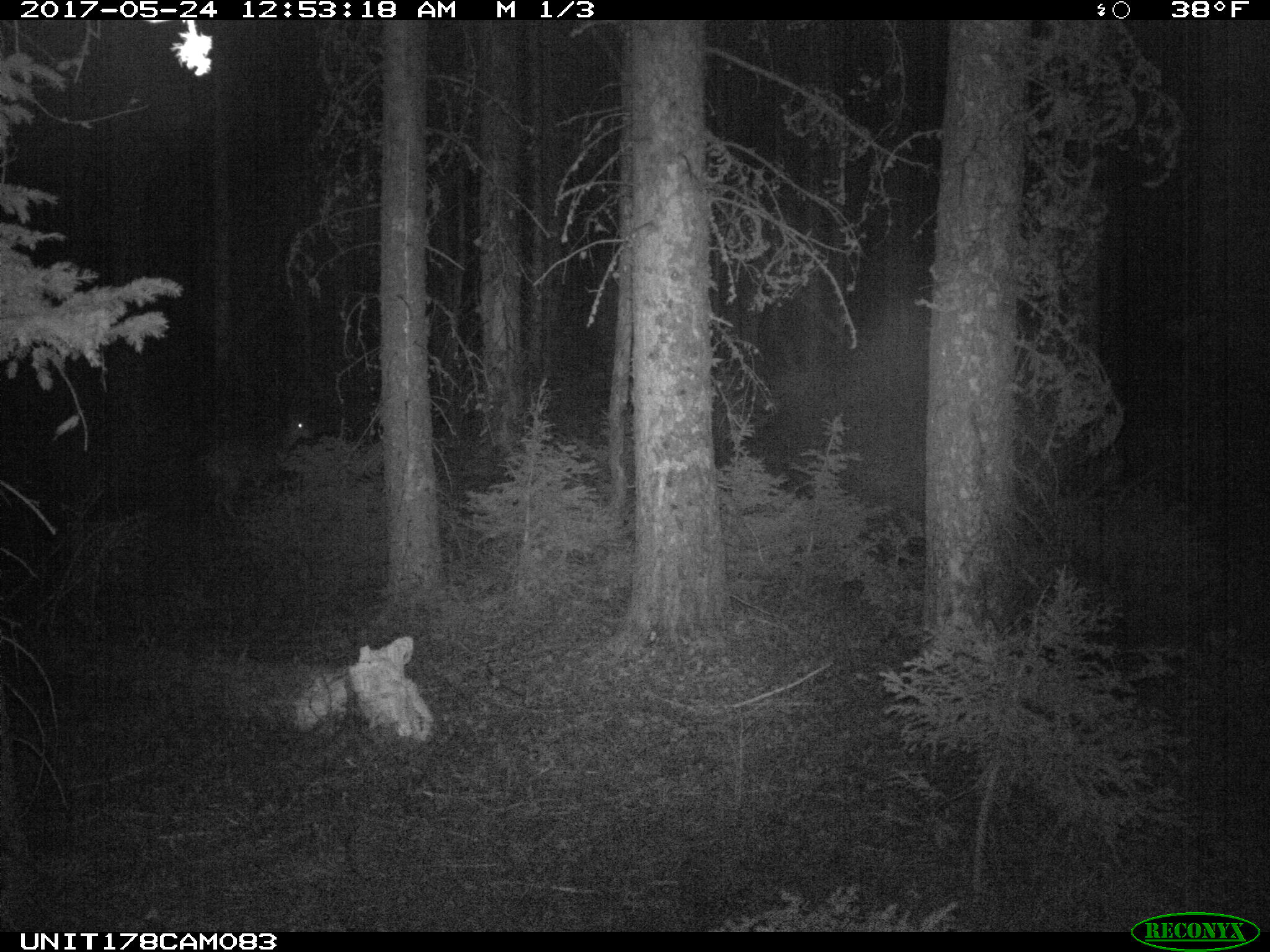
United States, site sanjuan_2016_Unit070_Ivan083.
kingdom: Animalia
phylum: Chordata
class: Mammalia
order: Artiodactyla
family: Cervidae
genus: Odocoileus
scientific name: Odocoileus hemionus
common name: mule deer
Odocoileus hemionus (mule deer).